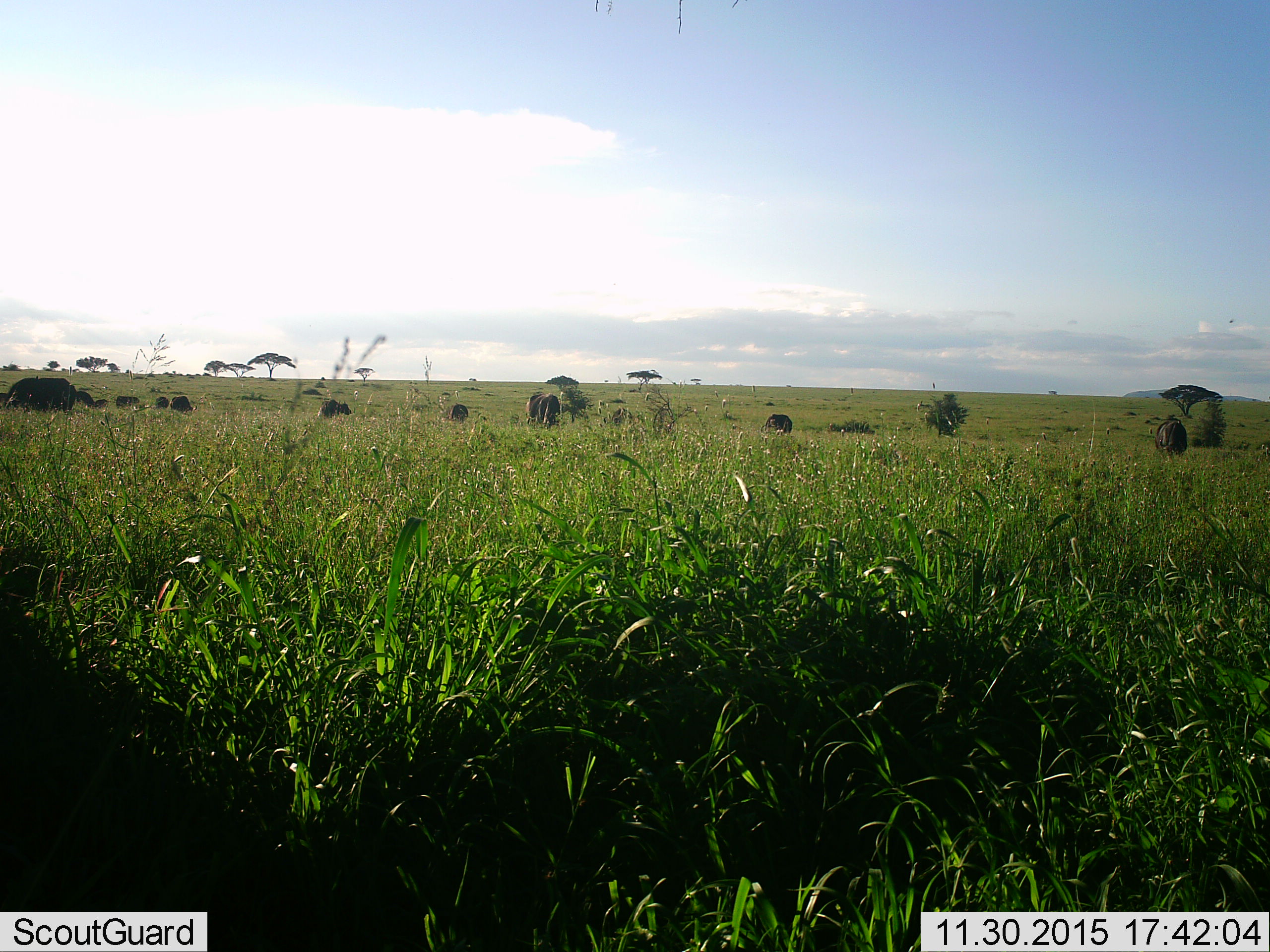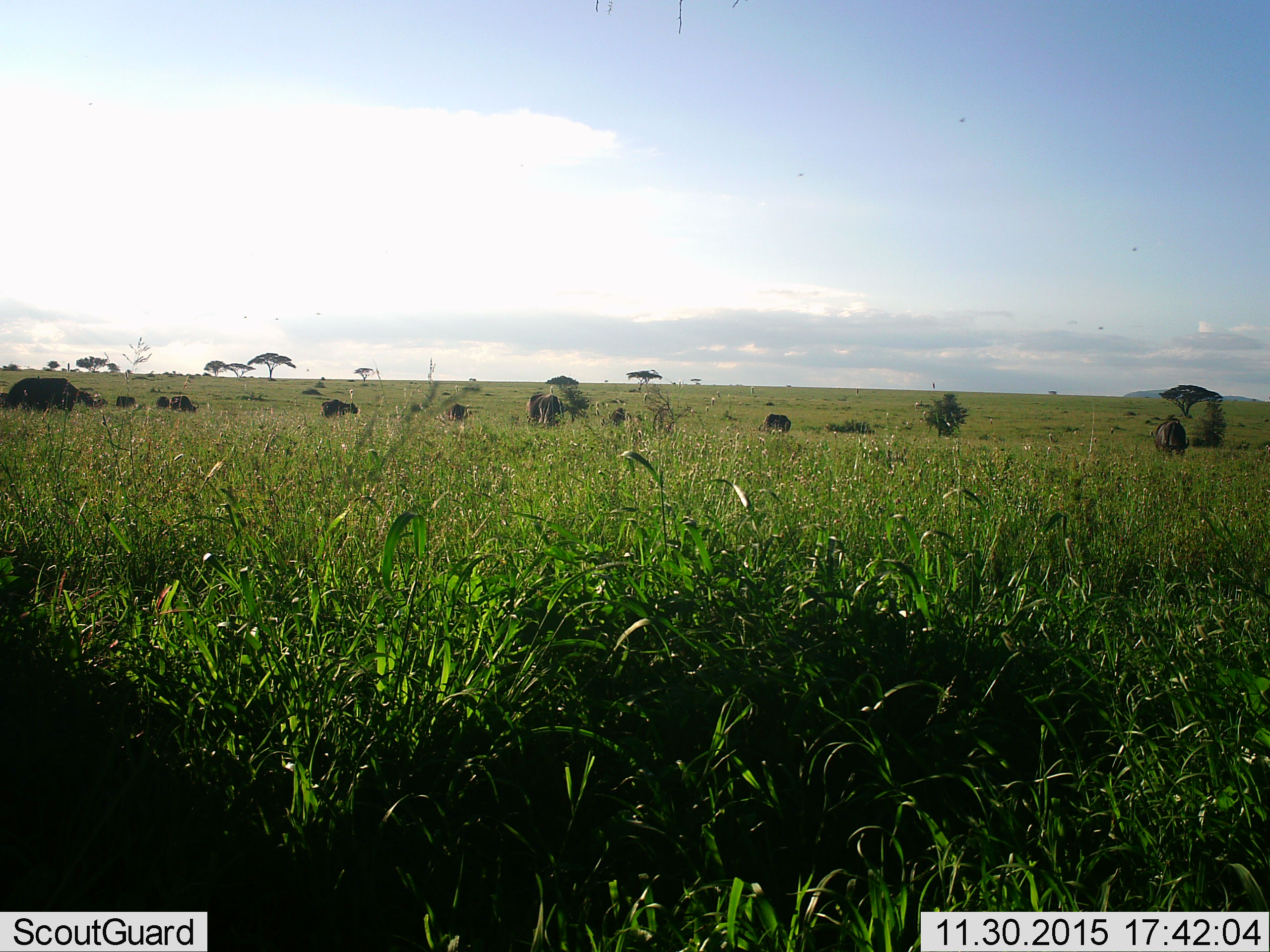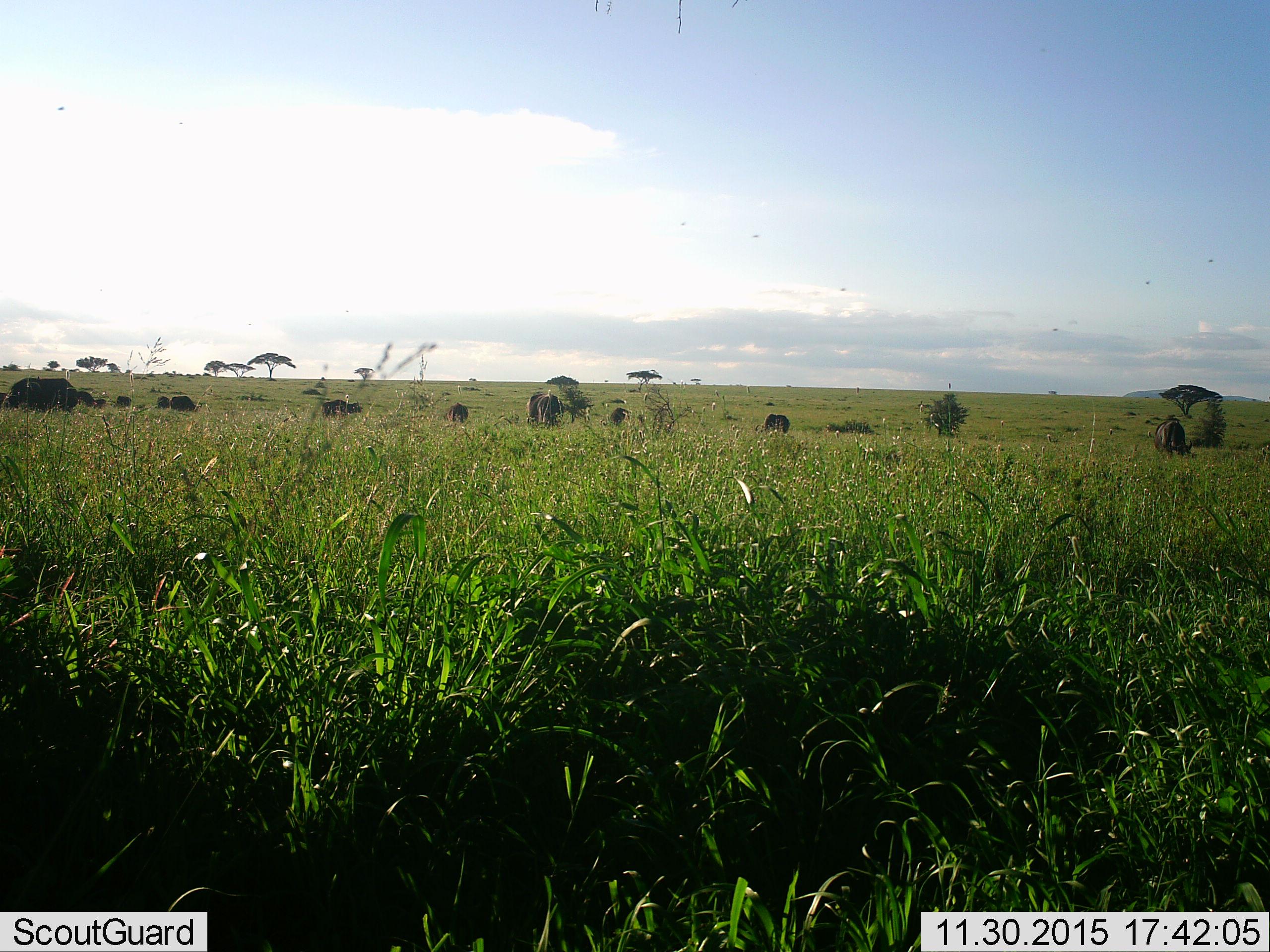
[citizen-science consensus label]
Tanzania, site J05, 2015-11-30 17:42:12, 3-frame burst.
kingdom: Animalia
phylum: Chordata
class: Mammalia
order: Artiodactyla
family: Bovidae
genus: Syncerus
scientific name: Syncerus caffer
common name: cape buffalo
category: buffalo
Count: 11-50.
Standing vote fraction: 43%.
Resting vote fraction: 0%.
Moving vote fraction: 29%.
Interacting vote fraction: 0%.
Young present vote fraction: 0%.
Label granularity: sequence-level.